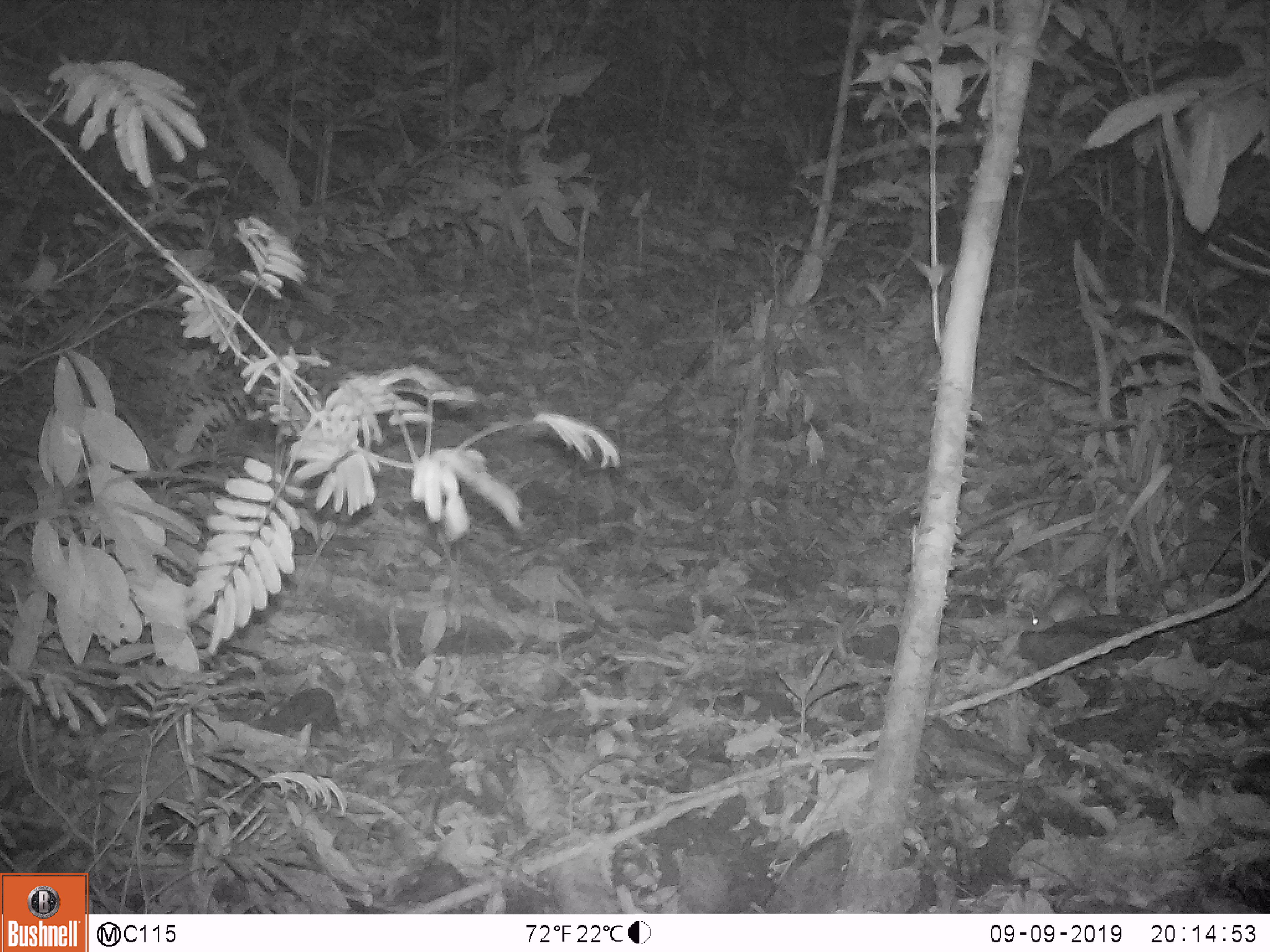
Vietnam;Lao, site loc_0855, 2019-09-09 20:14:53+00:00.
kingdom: Animalia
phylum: Chordata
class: Mammalia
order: Rodentia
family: Muridae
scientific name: Muridae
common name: old-world mice and rats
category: unidentified murid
Unidentified murid (old-world mice and rats) (Muridae). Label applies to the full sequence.